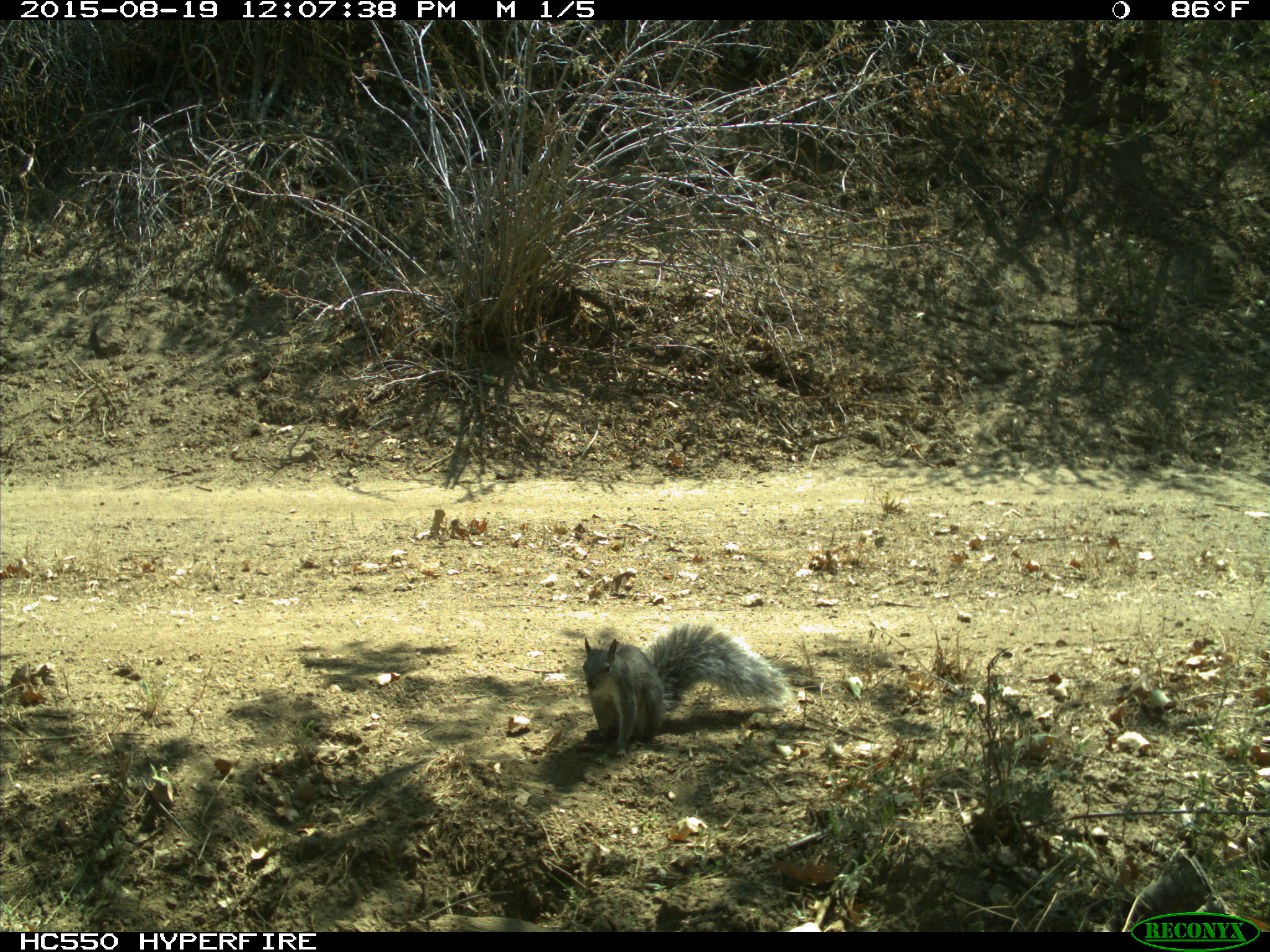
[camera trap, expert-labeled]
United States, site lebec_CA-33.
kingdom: Animalia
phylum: Chordata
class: Mammalia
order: Rodentia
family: Sciuridae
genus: Sciurus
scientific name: Sciurus carolinensis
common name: eastern gray squirrel